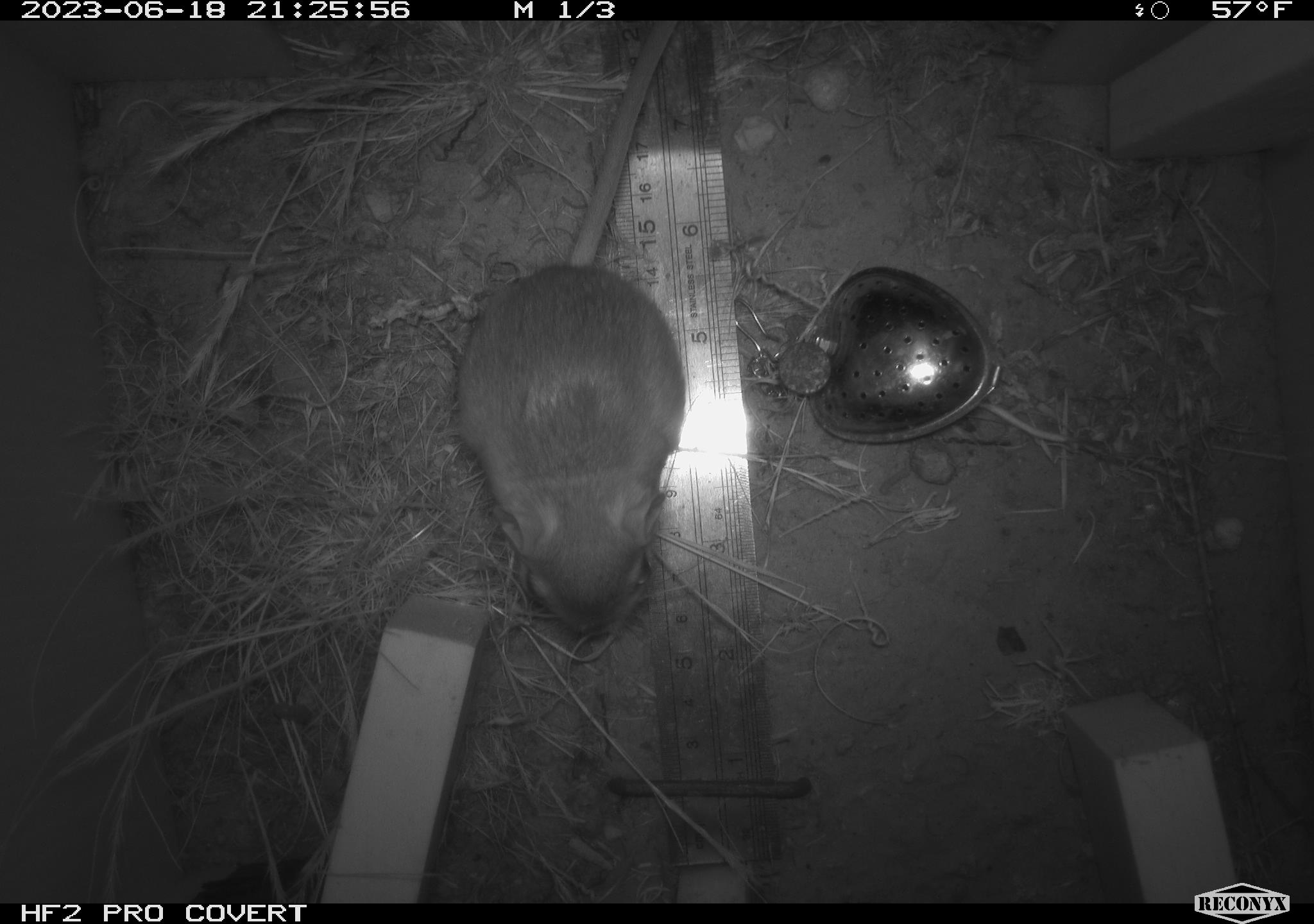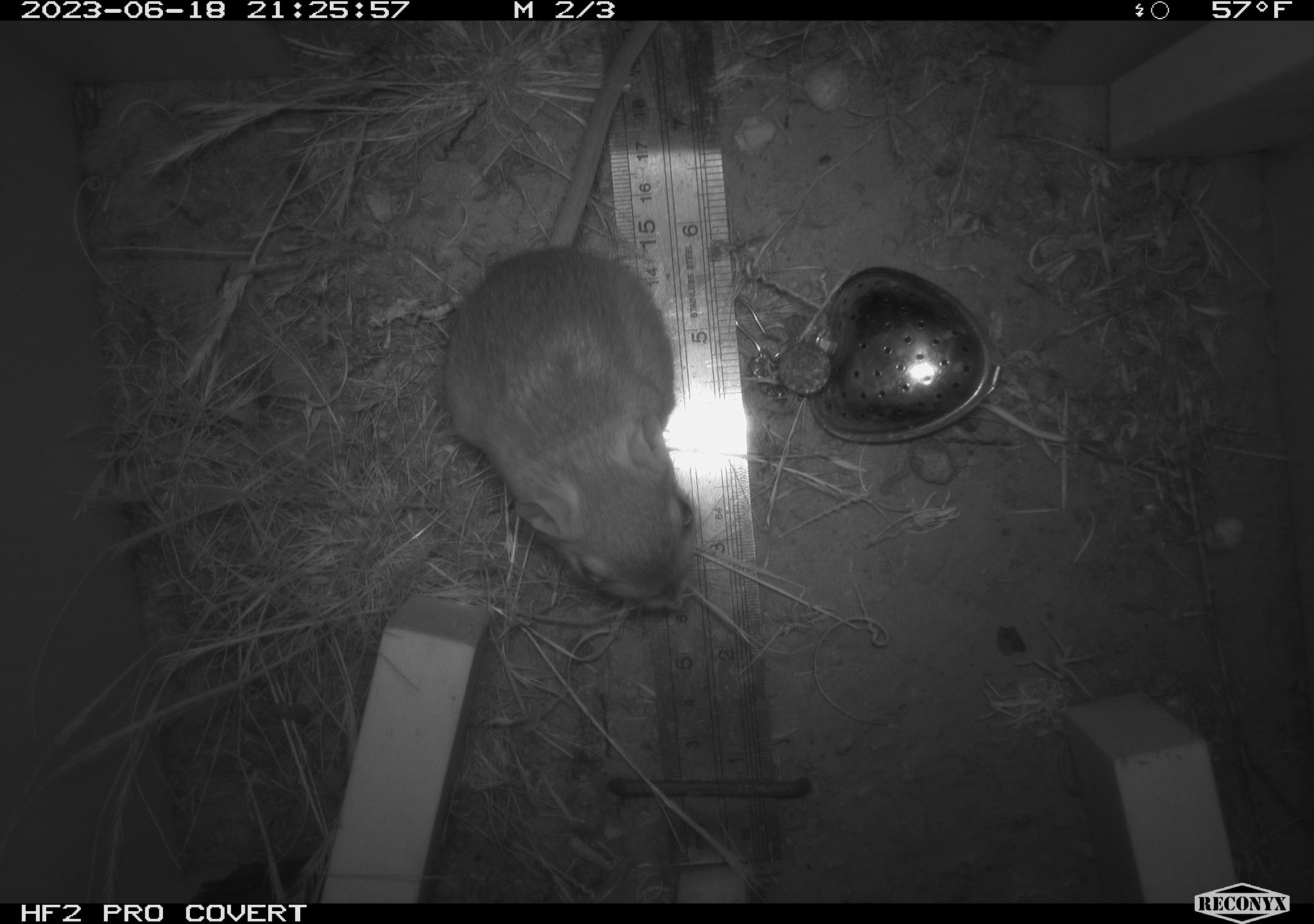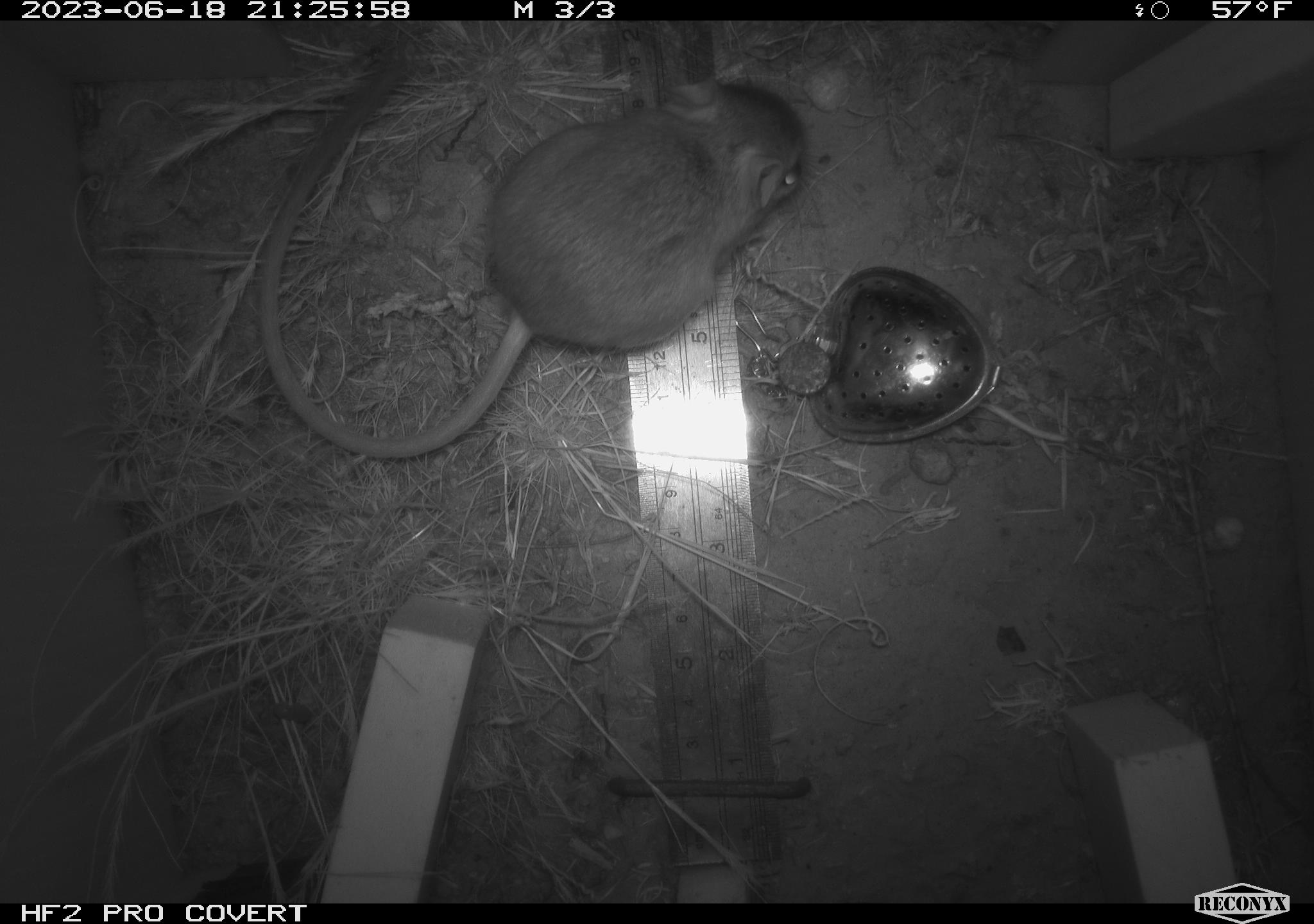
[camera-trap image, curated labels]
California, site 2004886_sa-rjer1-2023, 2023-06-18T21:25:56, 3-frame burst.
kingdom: Animalia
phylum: Chordata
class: Mammalia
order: Rodentia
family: Heteromyidae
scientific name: Heteromyidae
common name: kangaroo rats and pocket mice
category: heteromyidae family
Heteromyidae family (kangaroo rats and pocket mice) (Heteromyidae).